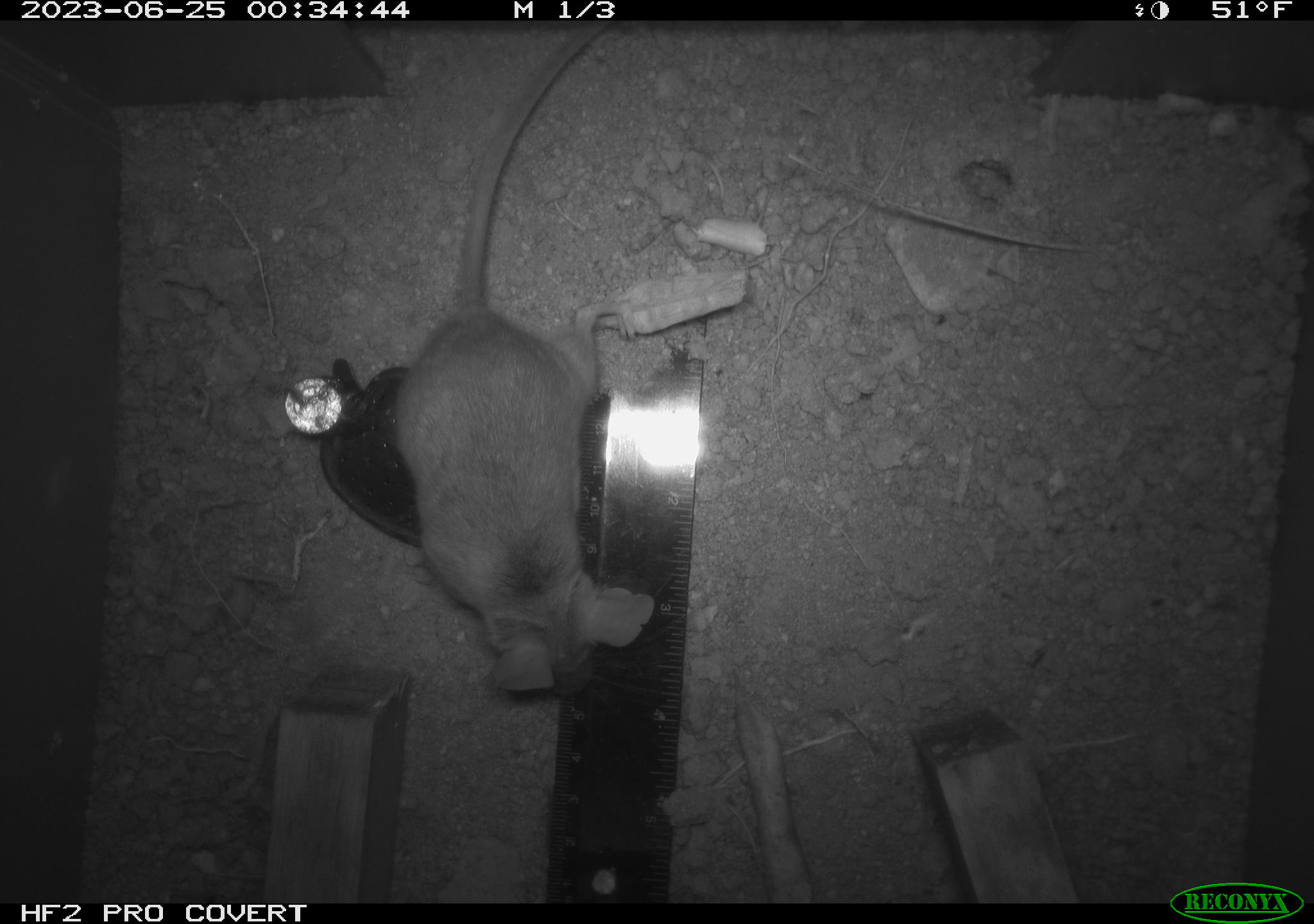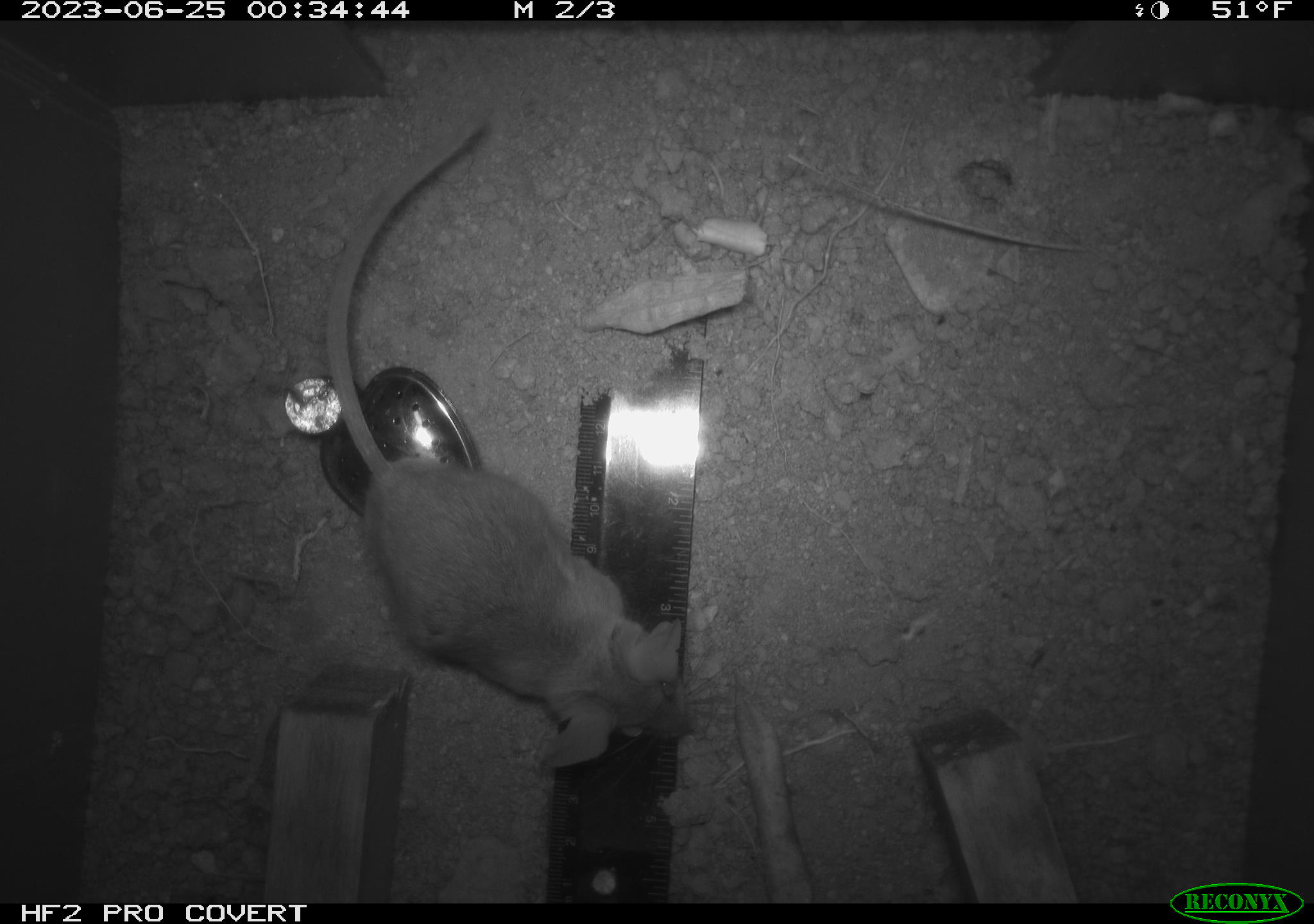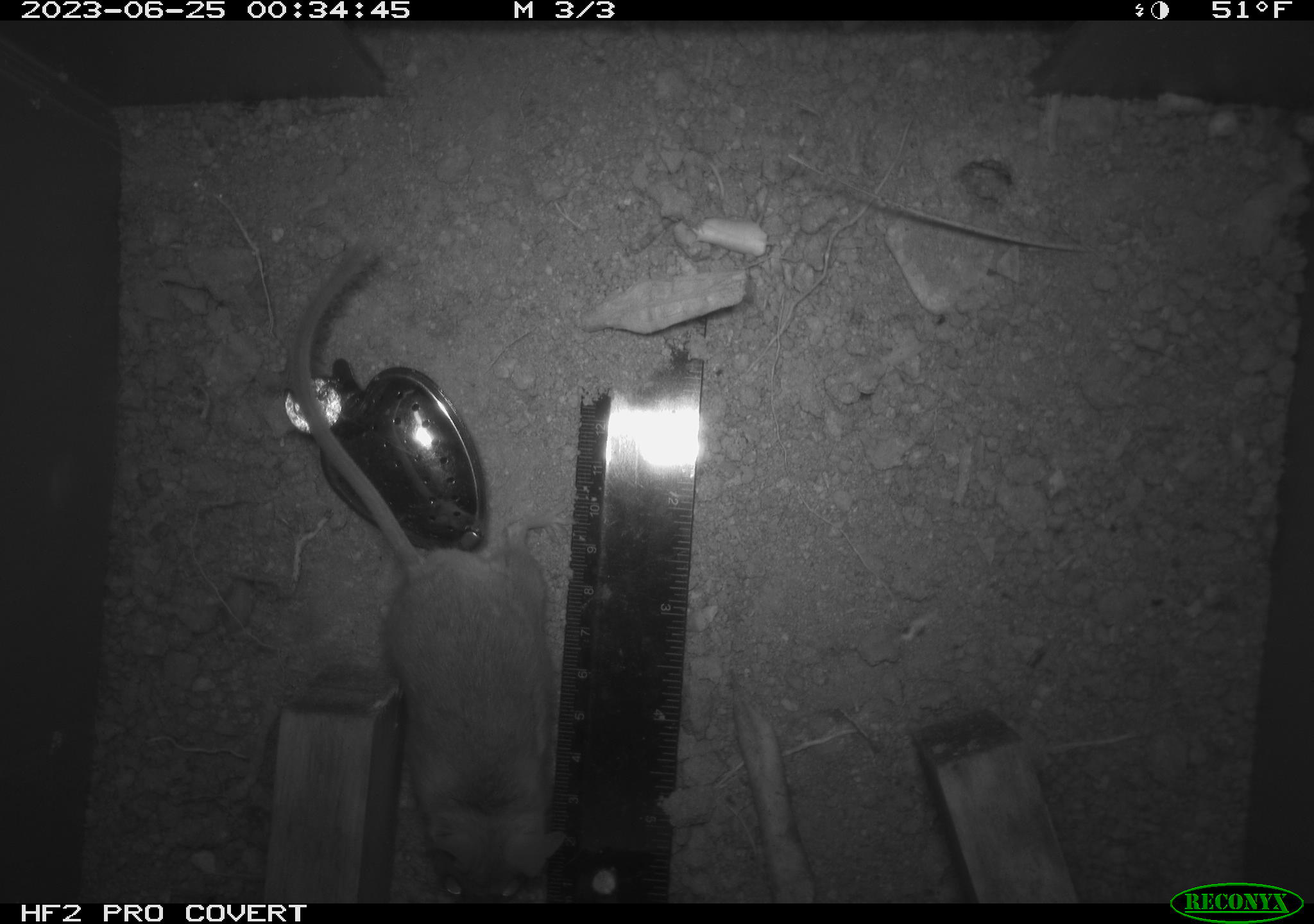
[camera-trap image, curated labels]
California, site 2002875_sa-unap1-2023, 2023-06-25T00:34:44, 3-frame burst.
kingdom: Animalia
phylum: Chordata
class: Mammalia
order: Rodentia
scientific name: Rodentia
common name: mouse species